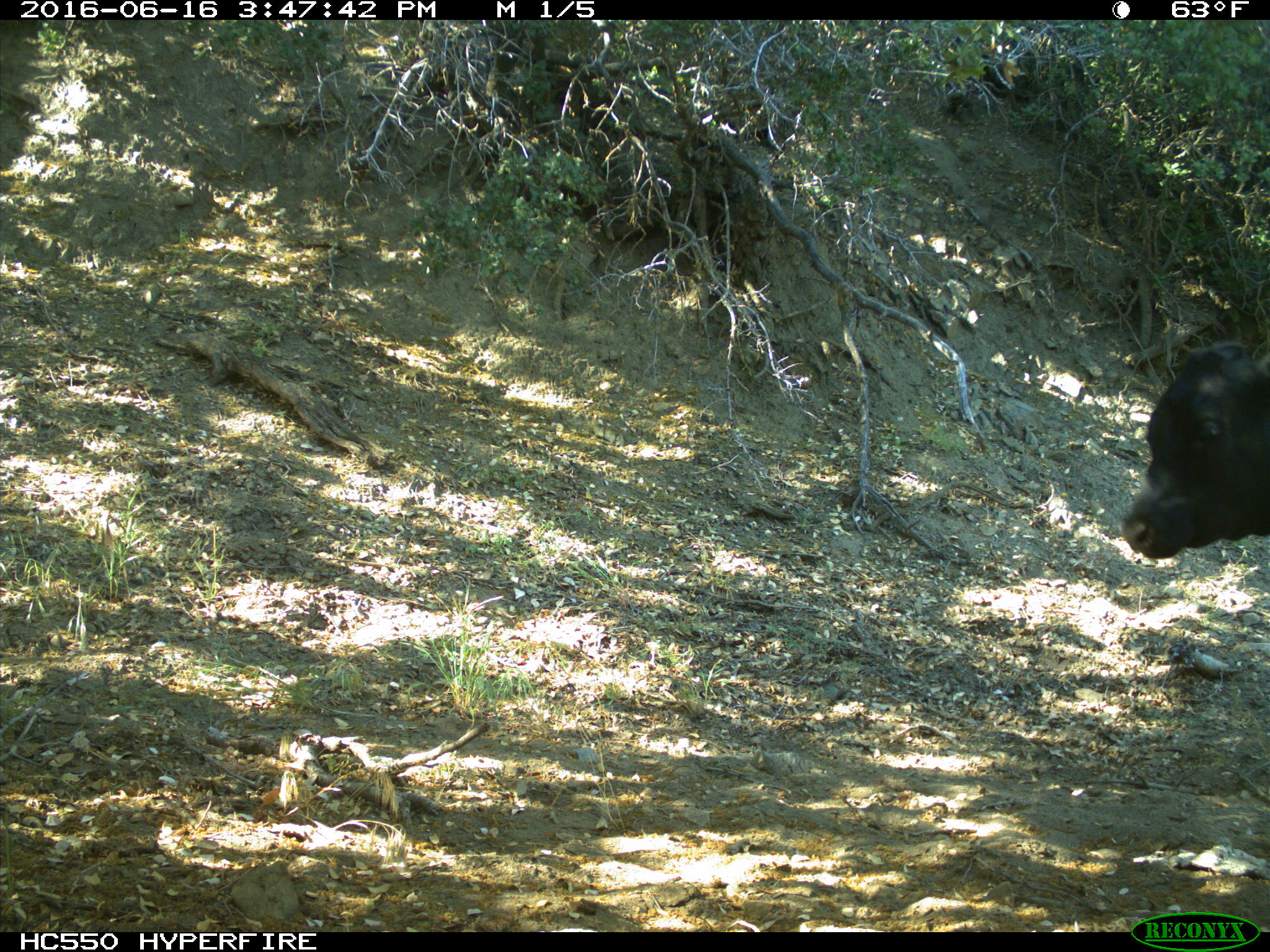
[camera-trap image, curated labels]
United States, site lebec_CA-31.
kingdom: Animalia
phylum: Chordata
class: Mammalia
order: Artiodactyla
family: Bovidae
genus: Bos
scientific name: Bos taurus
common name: domestic cow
Bos taurus (domestic cow).